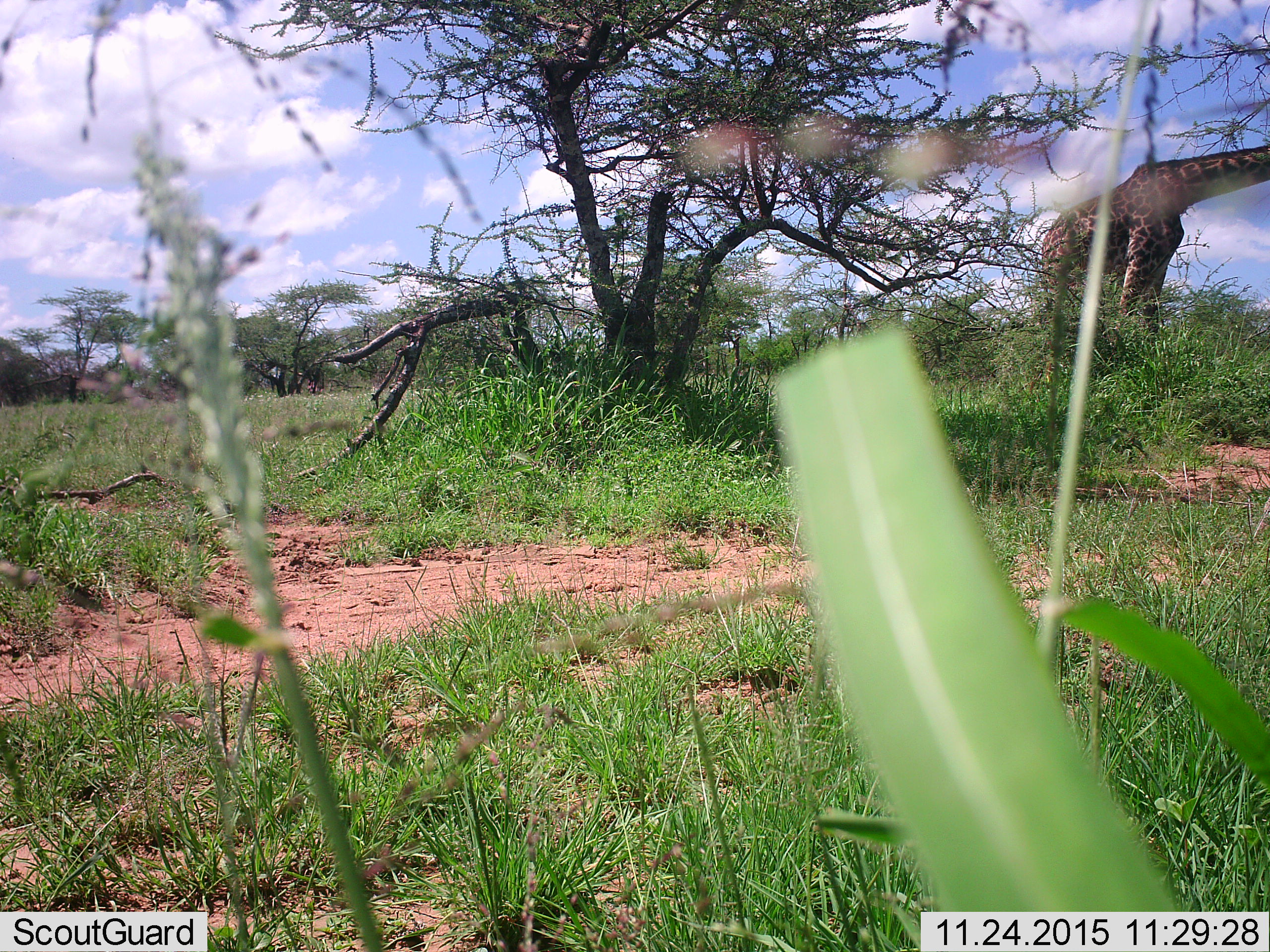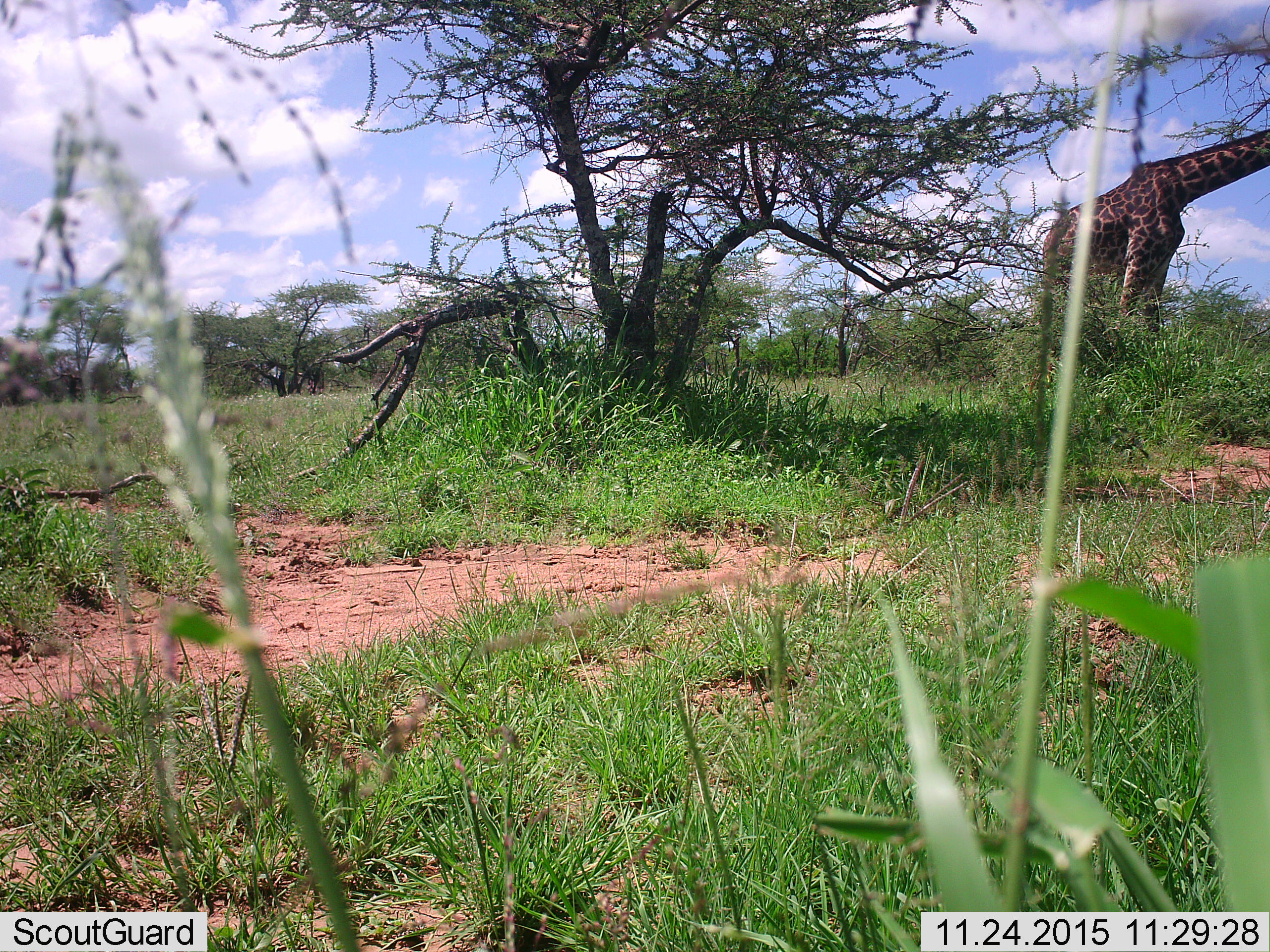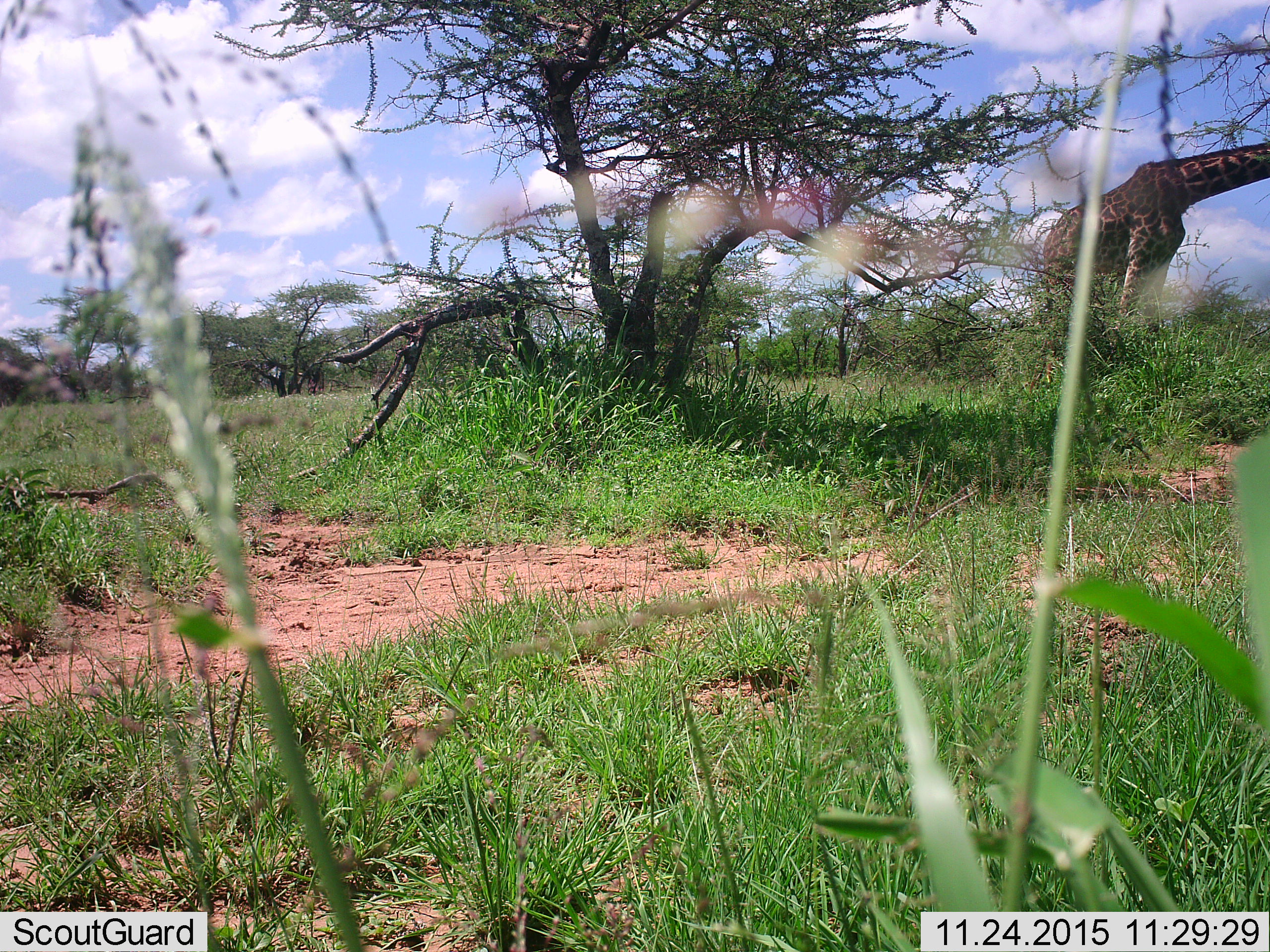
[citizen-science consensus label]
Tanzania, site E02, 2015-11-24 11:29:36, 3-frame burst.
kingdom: Animalia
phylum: Chordata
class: Mammalia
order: Artiodactyla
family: Giraffidae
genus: Giraffa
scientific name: Giraffa camelopardalis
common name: giraffe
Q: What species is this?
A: Giraffe (Giraffa camelopardalis).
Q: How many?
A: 1.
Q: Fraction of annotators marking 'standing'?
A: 44%.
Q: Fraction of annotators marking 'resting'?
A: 0%.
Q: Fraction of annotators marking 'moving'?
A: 0%.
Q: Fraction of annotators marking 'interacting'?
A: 0%.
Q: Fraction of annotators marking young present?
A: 0%.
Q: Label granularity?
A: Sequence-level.